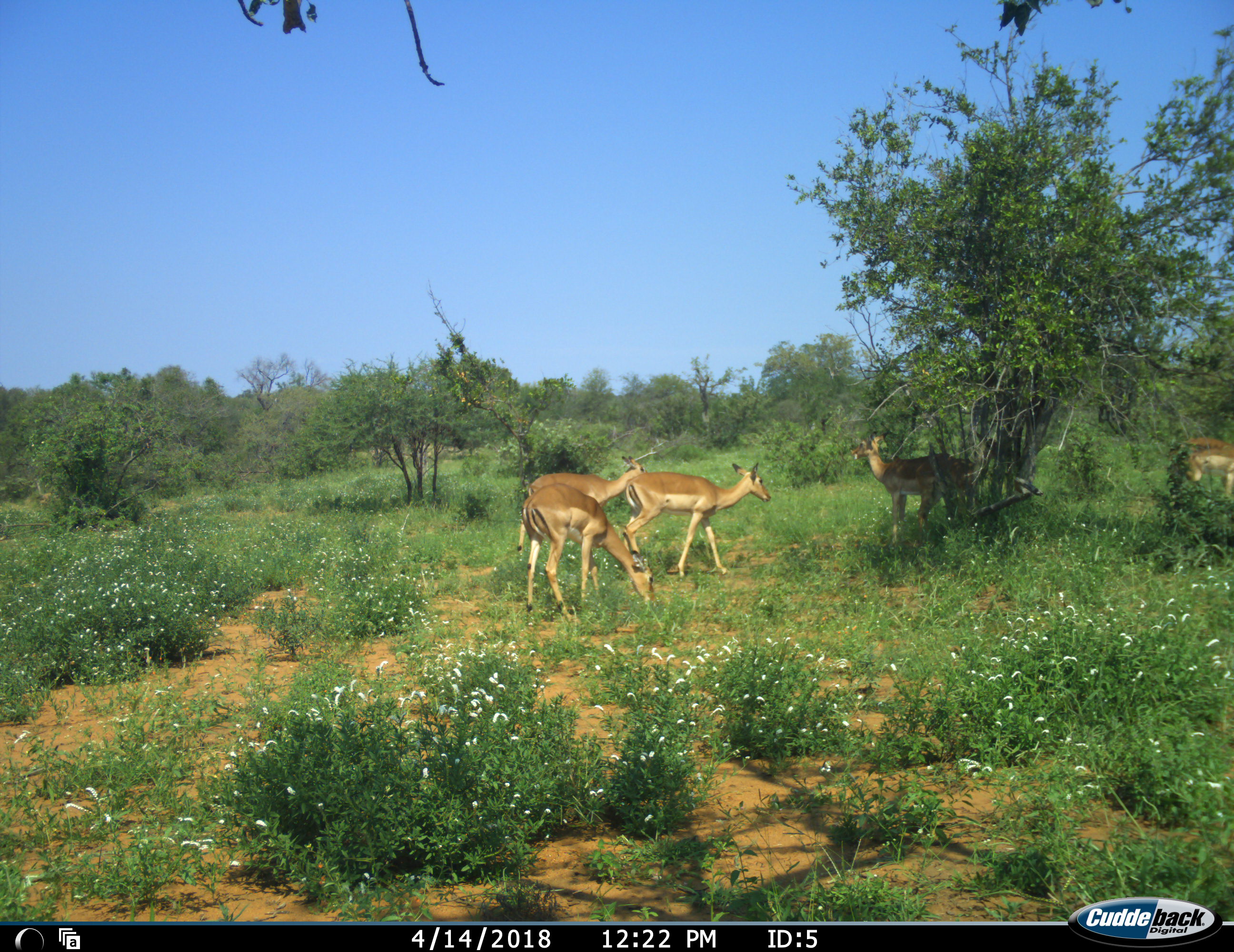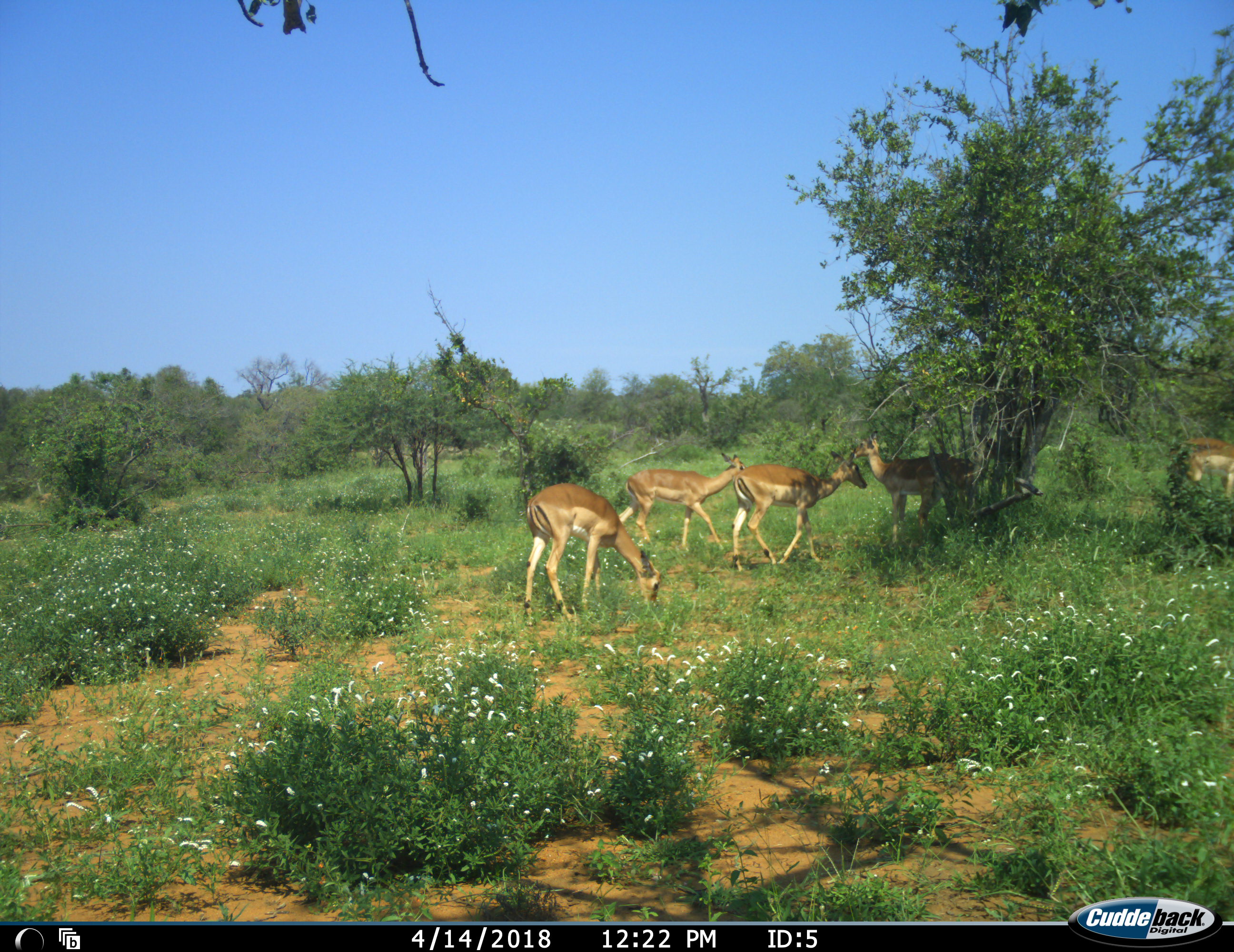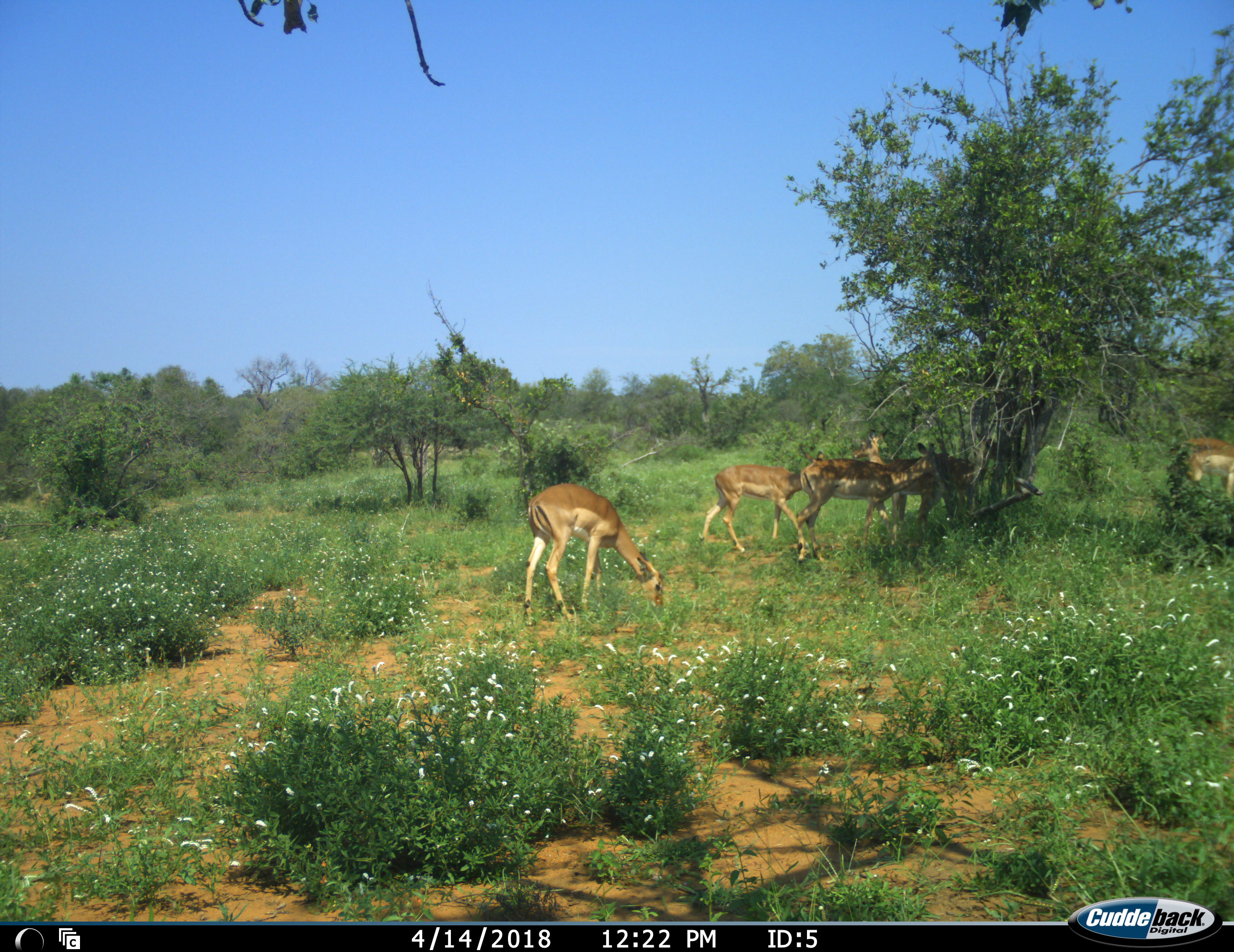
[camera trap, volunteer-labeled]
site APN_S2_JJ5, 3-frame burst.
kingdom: Animalia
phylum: Chordata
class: Mammalia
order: Artiodactyla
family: Bovidae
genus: Aepyceros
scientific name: Aepyceros melampus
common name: impala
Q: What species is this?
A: Impala (Aepyceros melampus).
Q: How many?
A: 5.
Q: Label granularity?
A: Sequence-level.